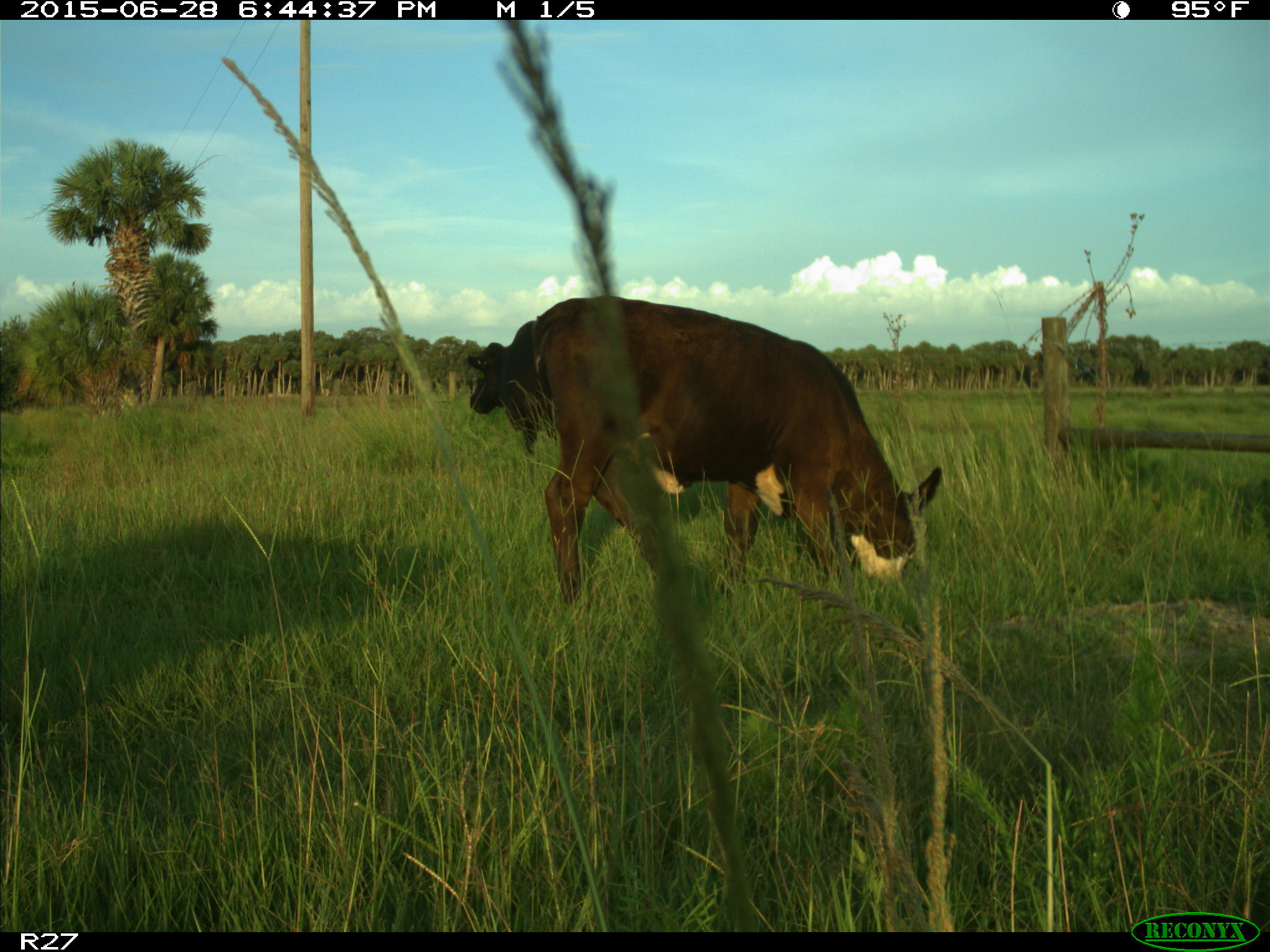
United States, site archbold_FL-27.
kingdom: Animalia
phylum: Chordata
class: Mammalia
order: Artiodactyla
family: Bovidae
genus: Bos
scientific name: Bos taurus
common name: domestic cow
Bos taurus (domestic cow).